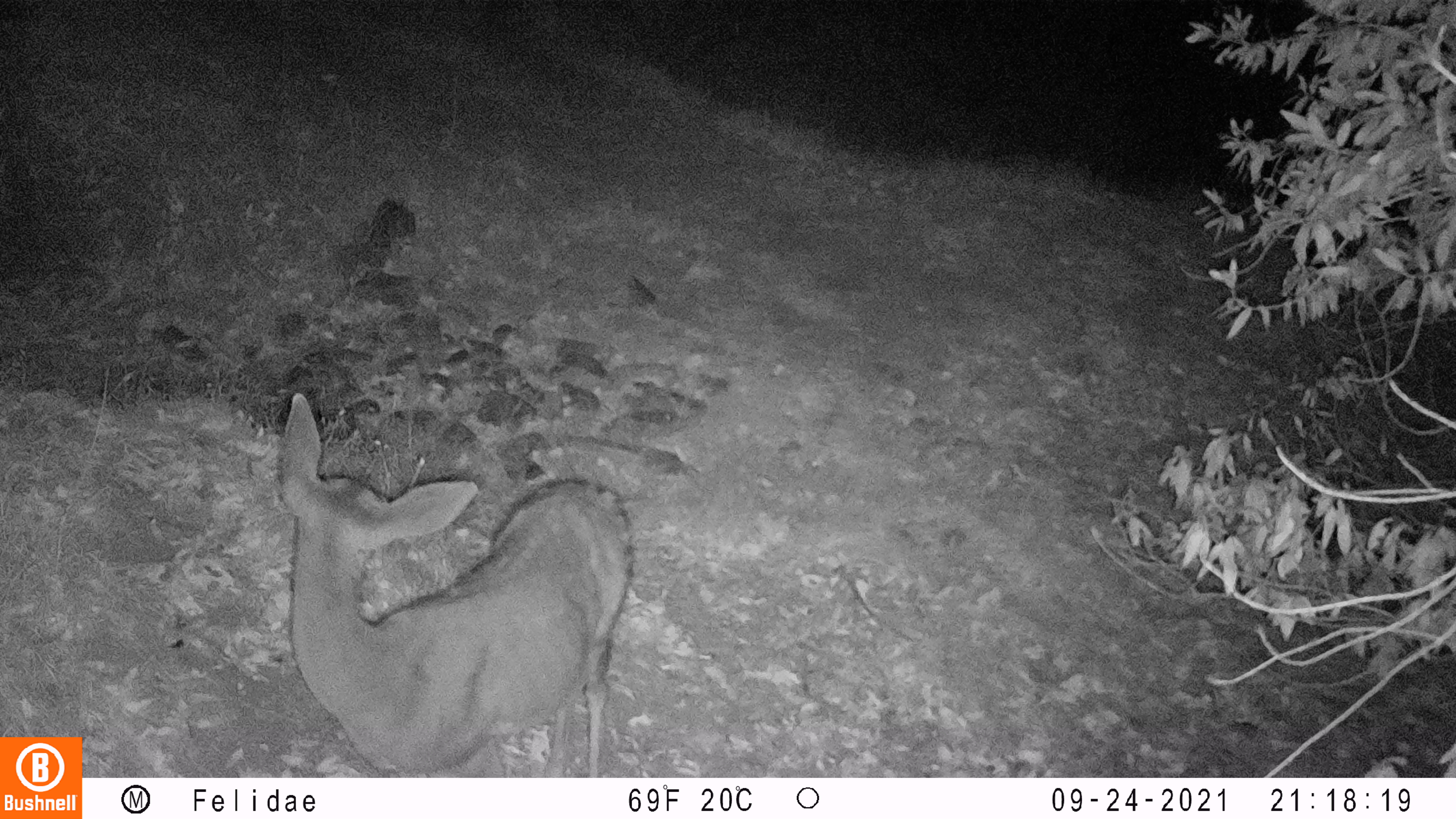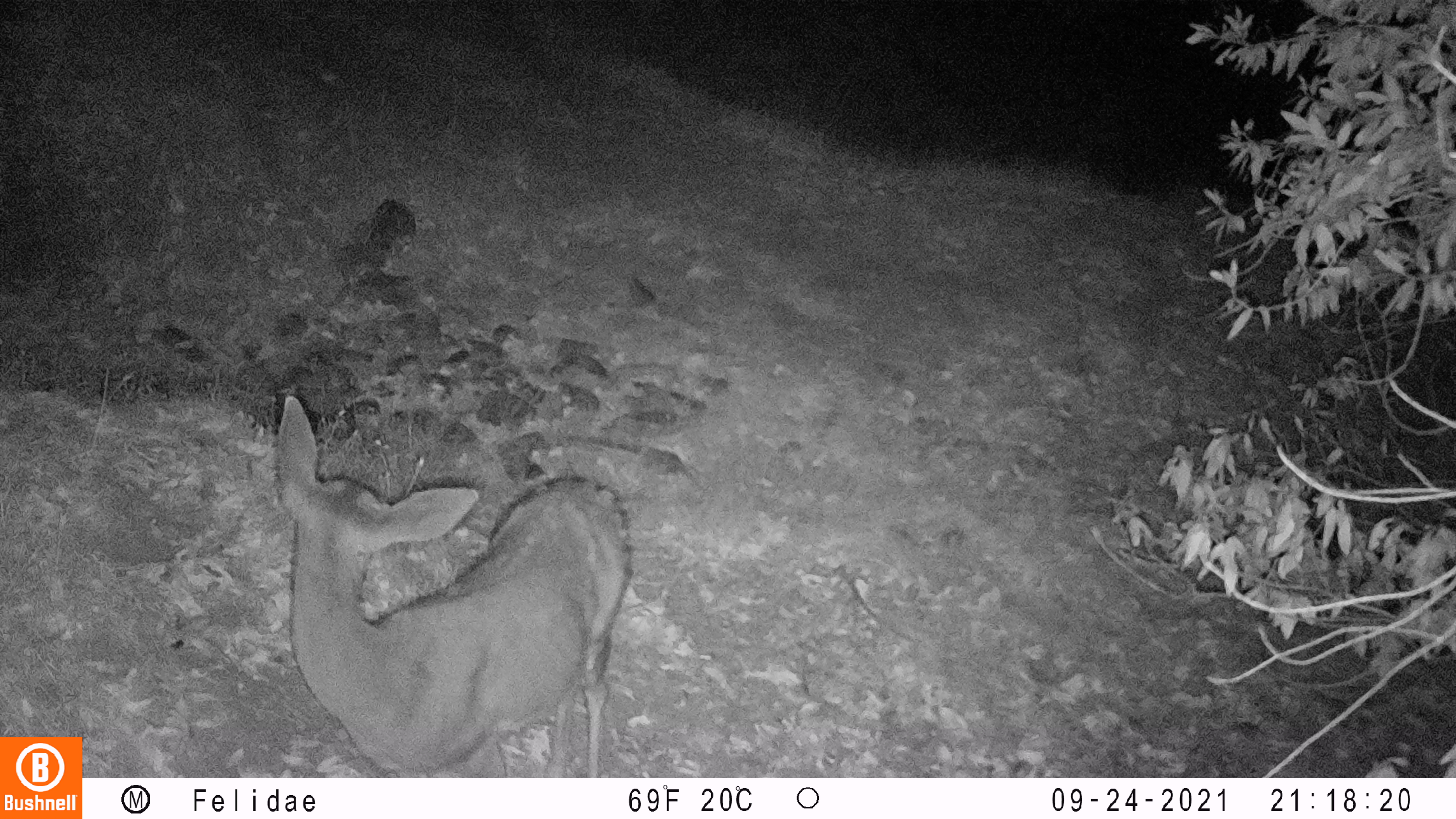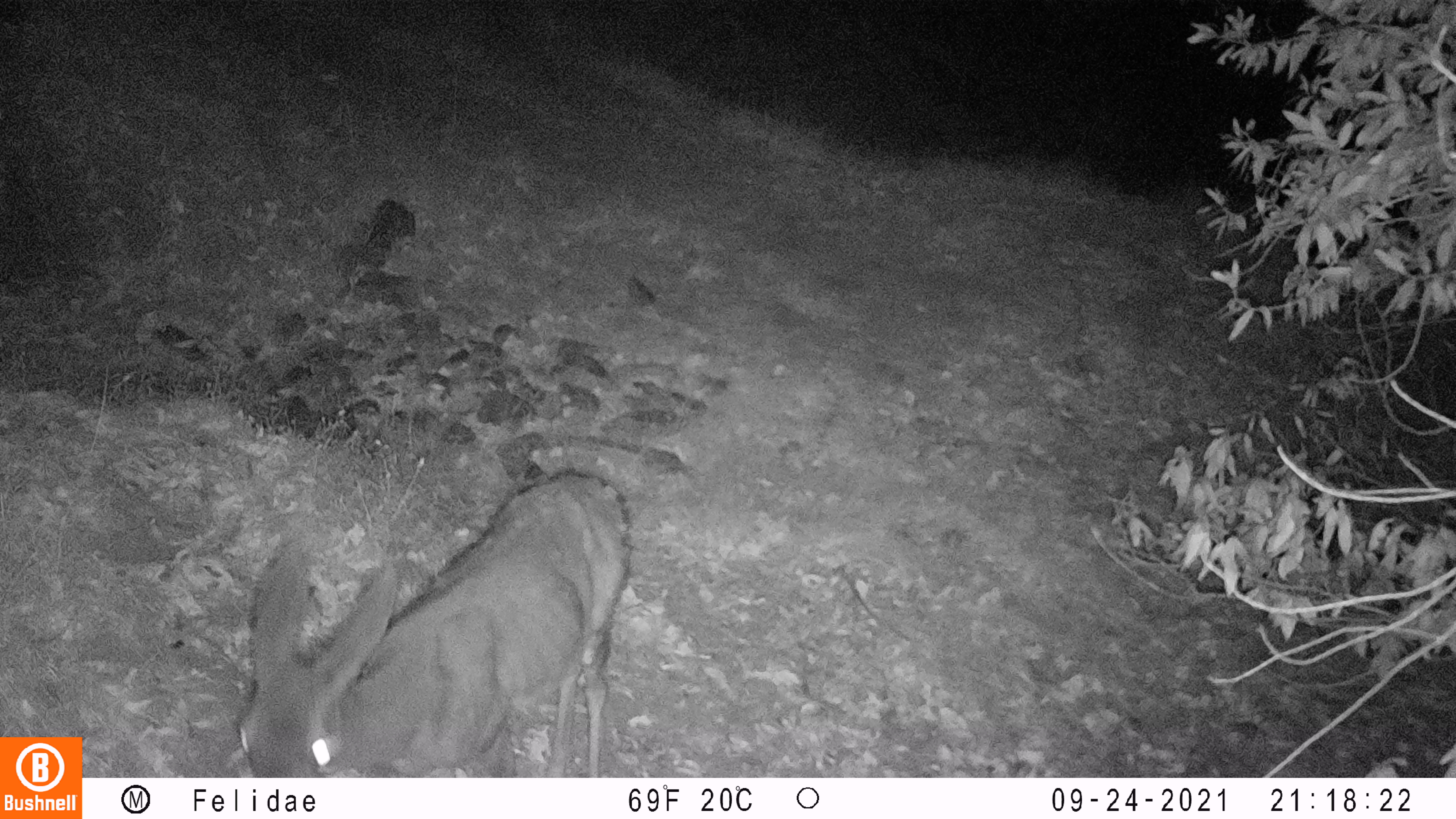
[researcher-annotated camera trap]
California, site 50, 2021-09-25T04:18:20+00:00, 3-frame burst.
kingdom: Animalia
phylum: Chordata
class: Mammalia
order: Artiodactyla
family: Cervidae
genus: Odocoileus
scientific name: Odocoileus hemionus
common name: mule deer